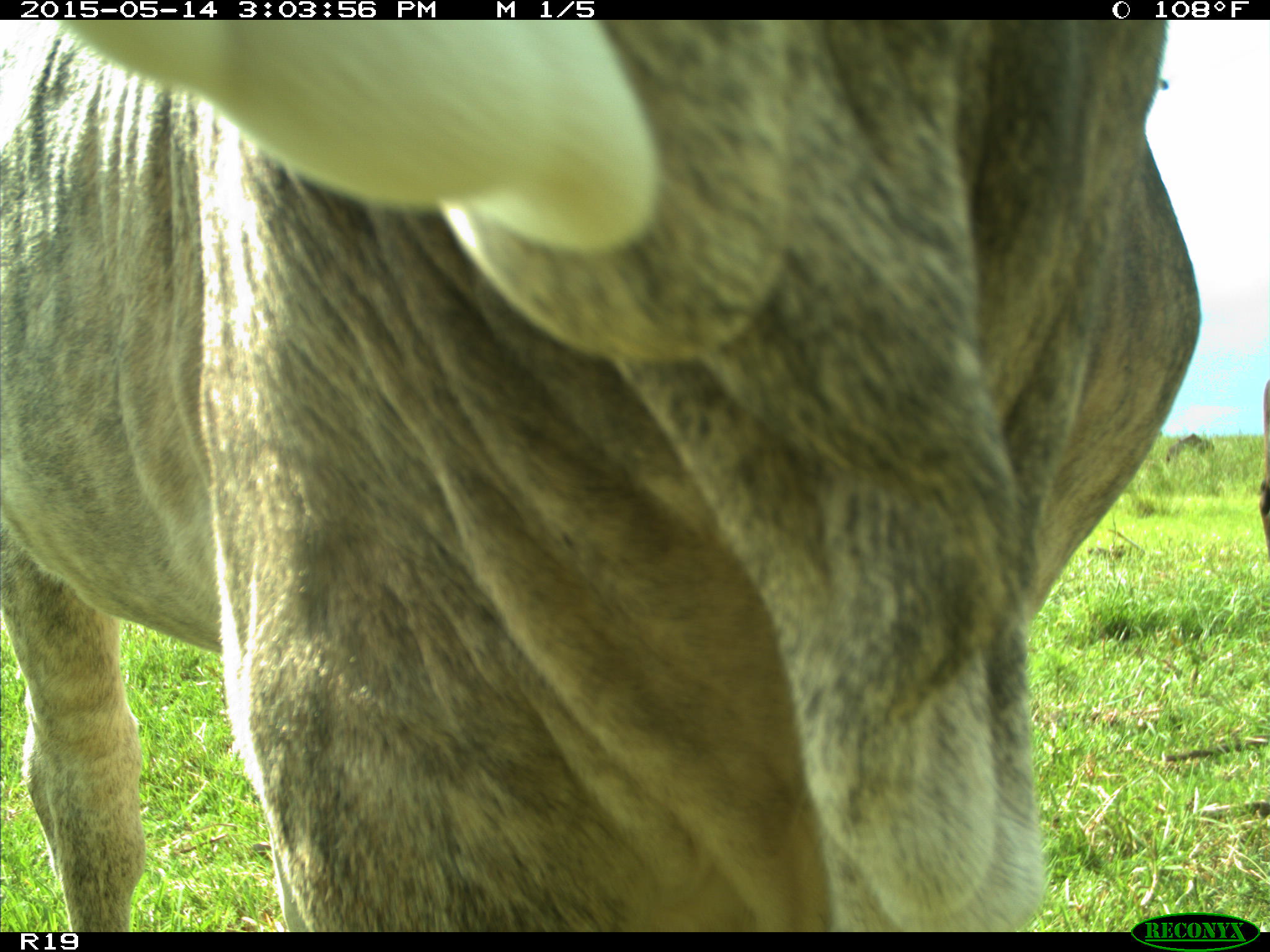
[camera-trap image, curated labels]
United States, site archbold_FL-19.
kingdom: Animalia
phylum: Chordata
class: Mammalia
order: Artiodactyla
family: Bovidae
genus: Bos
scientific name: Bos taurus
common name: domestic cow